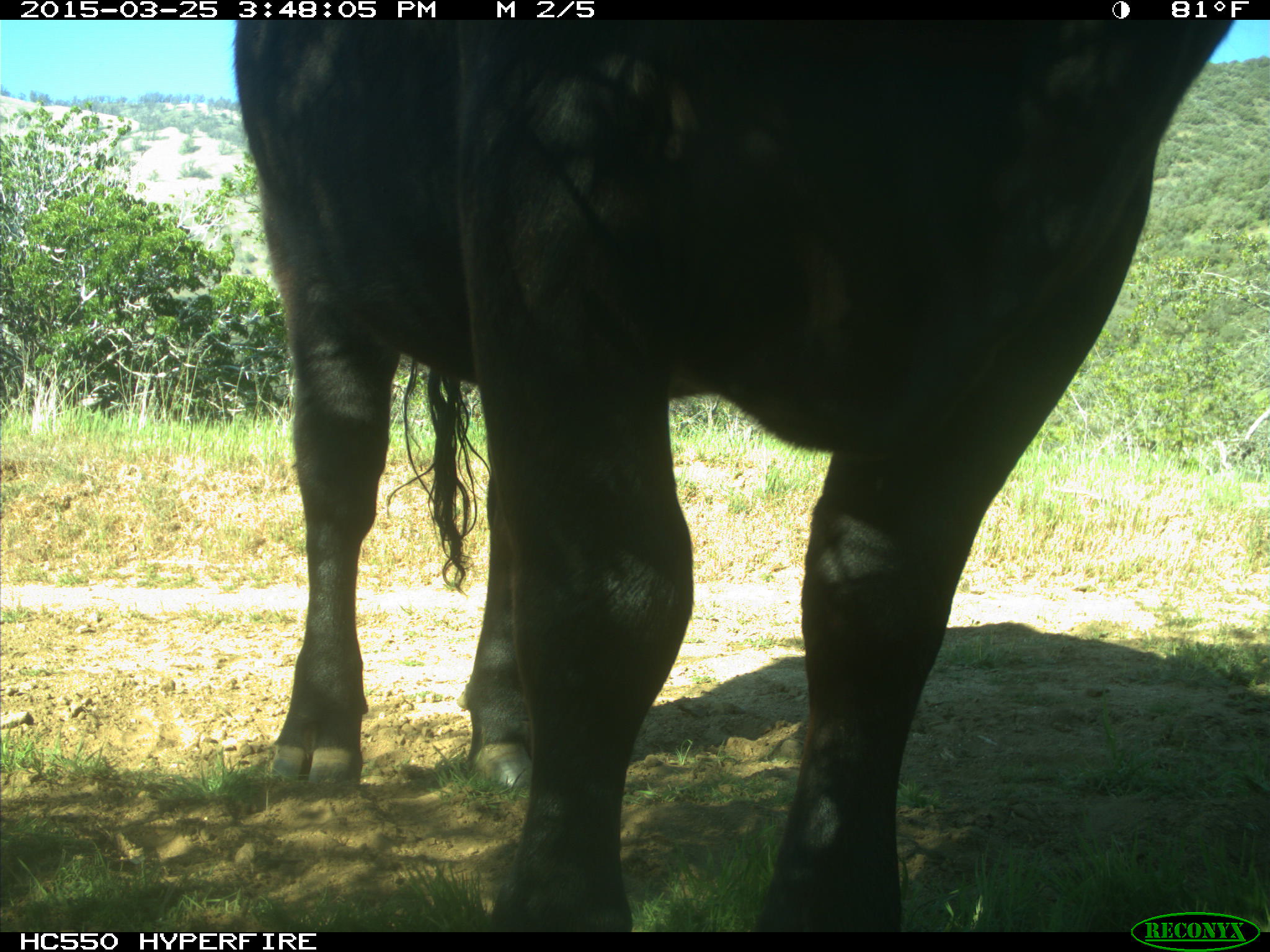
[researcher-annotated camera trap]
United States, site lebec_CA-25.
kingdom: Animalia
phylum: Chordata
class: Mammalia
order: Artiodactyla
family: Bovidae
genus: Bos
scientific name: Bos taurus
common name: domestic cow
Bos taurus (domestic cow).